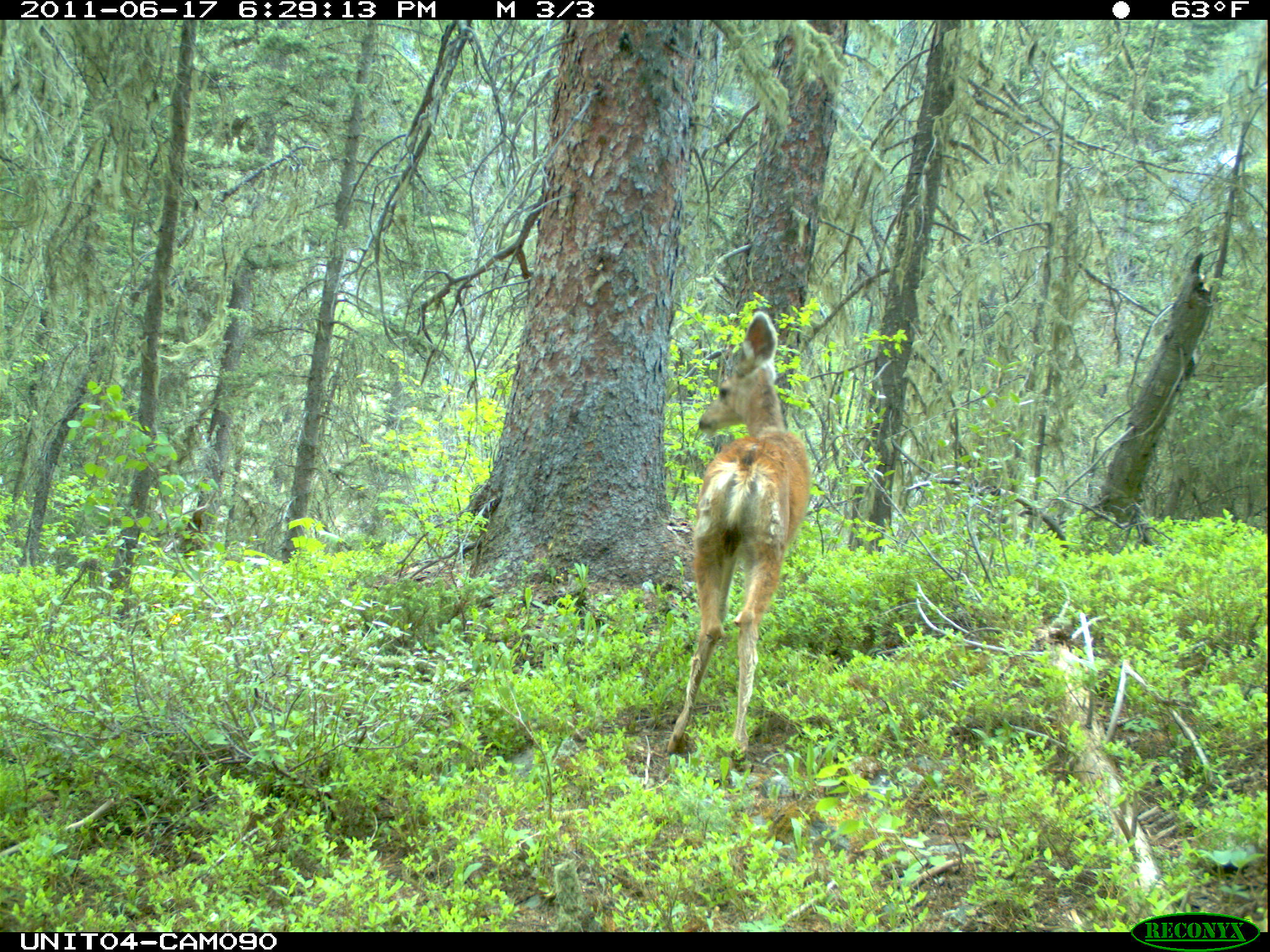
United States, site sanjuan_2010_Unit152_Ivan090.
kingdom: Animalia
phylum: Chordata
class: Mammalia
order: Artiodactyla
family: Cervidae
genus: Odocoileus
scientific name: Odocoileus hemionus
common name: mule deer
Odocoileus hemionus (mule deer).